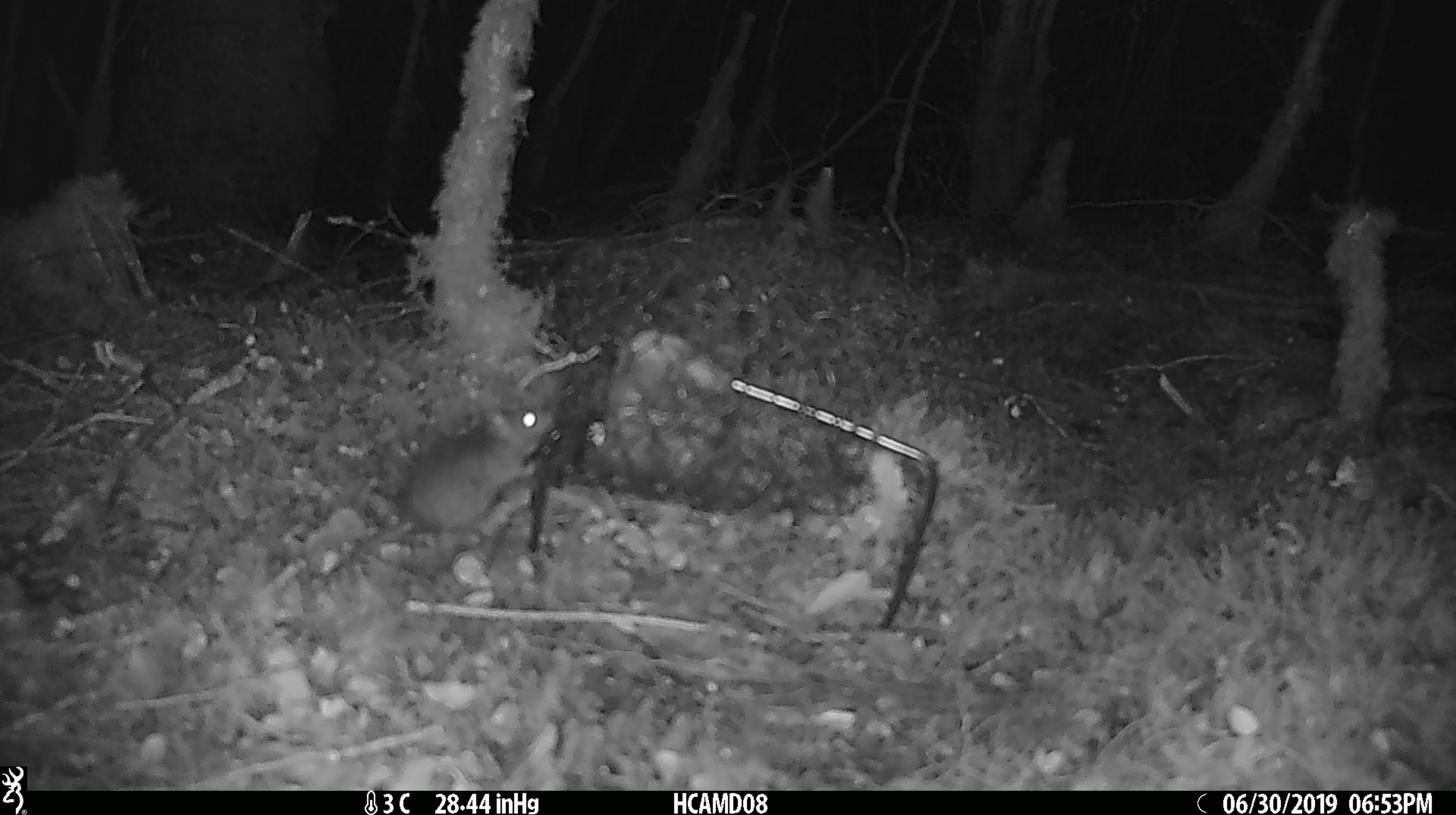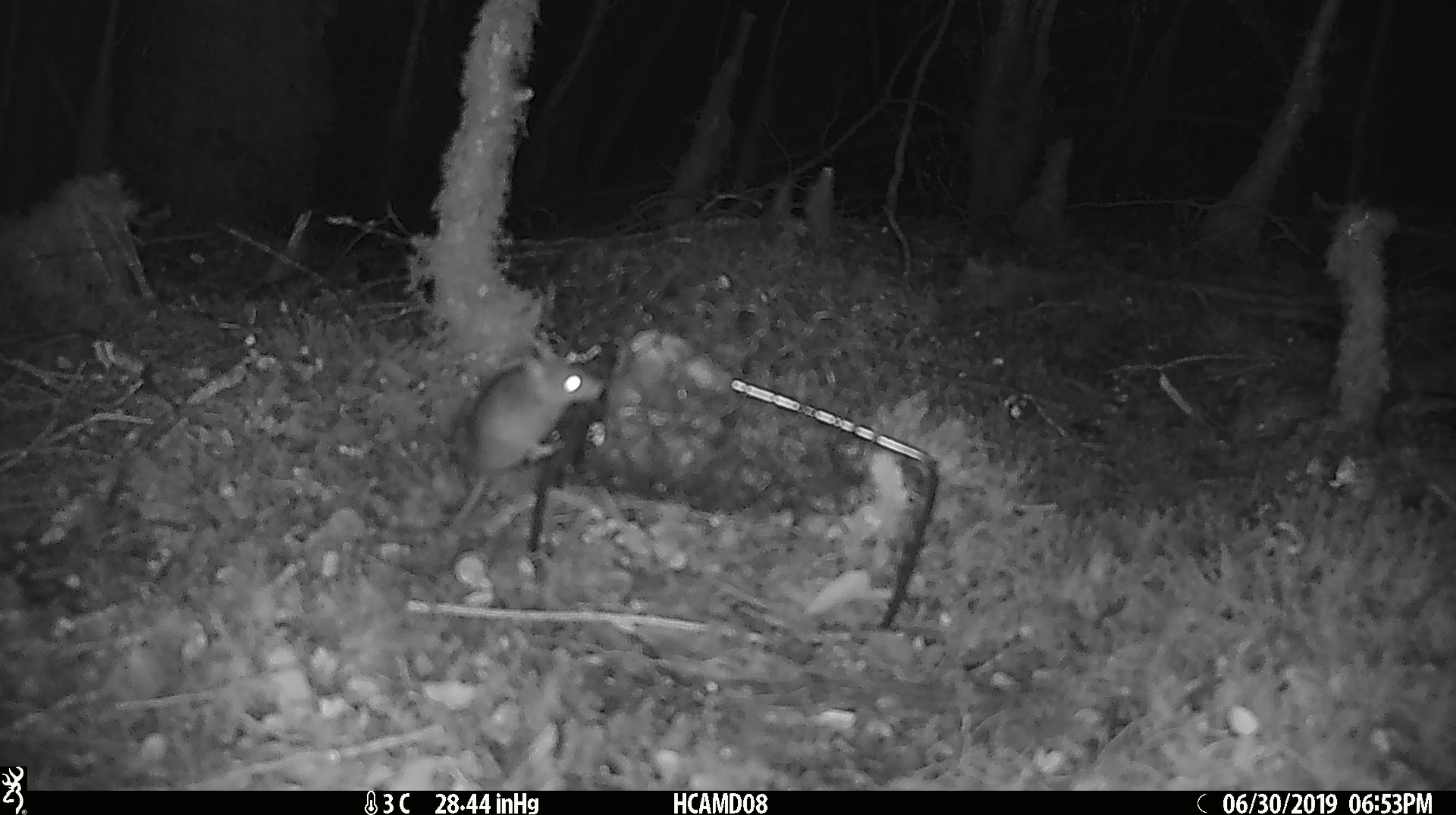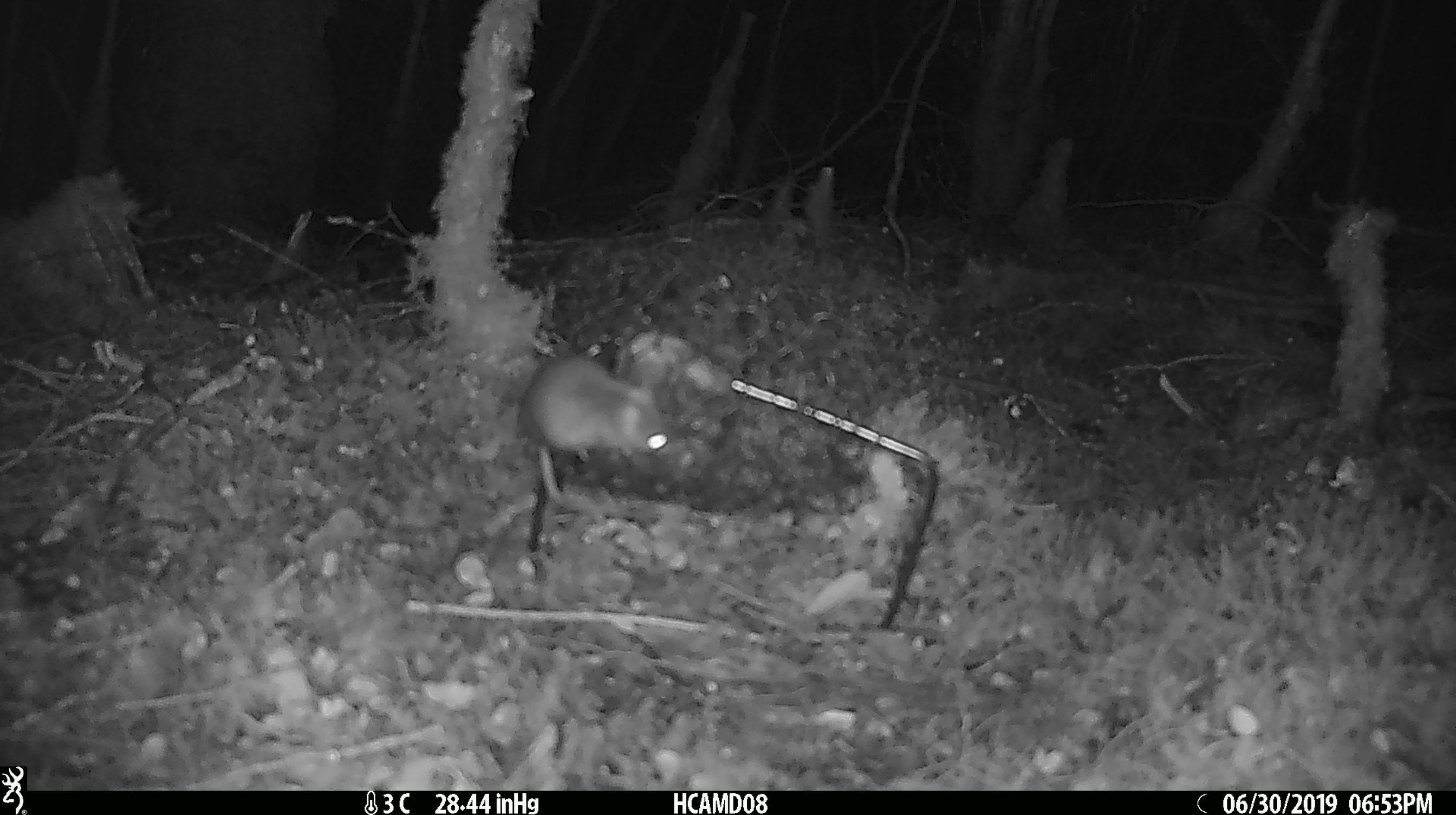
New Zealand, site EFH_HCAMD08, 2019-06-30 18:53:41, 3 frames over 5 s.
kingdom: Animalia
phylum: Chordata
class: Mammalia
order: Rodentia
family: Muridae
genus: Mus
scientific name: Mus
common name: mouse